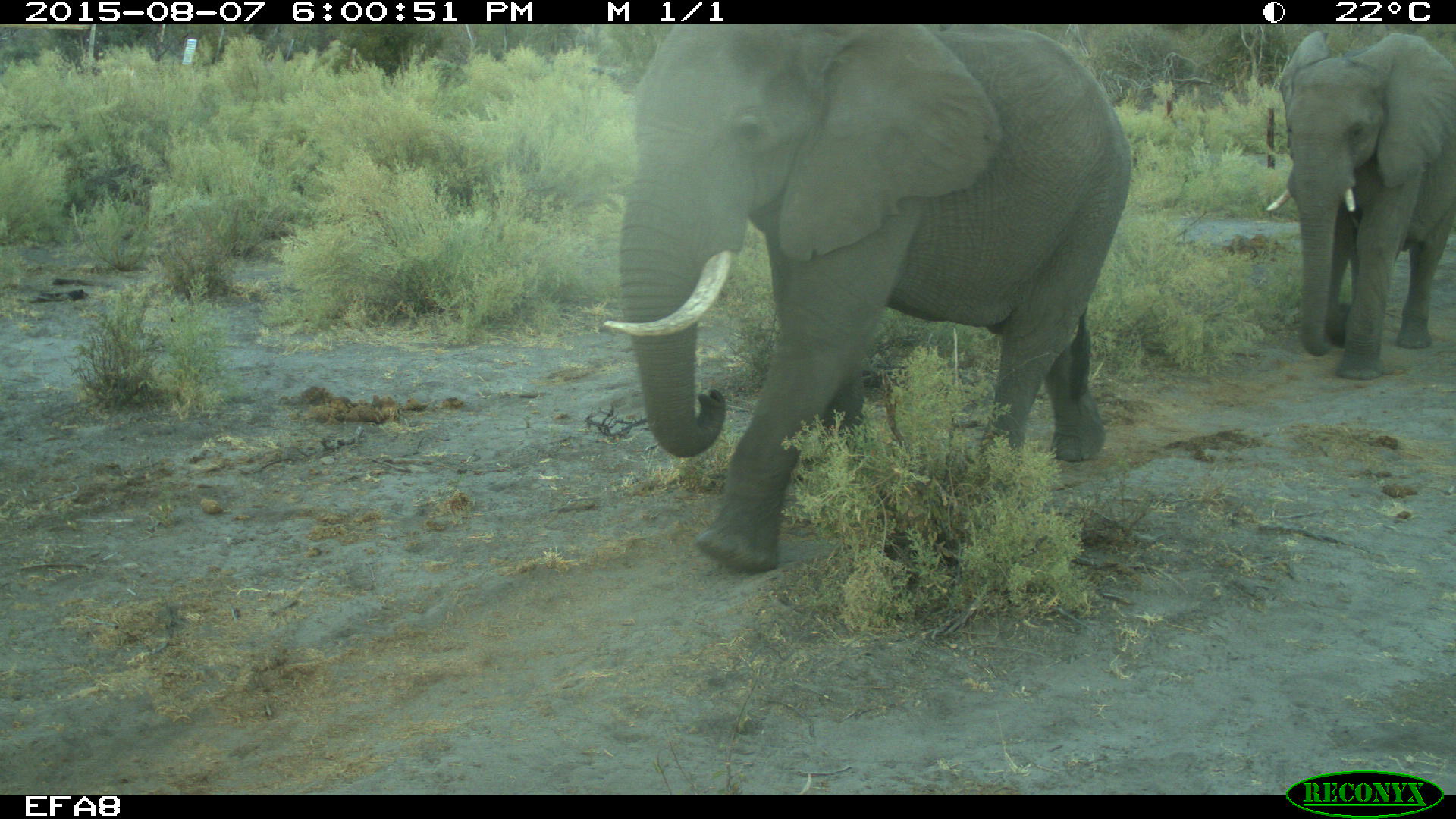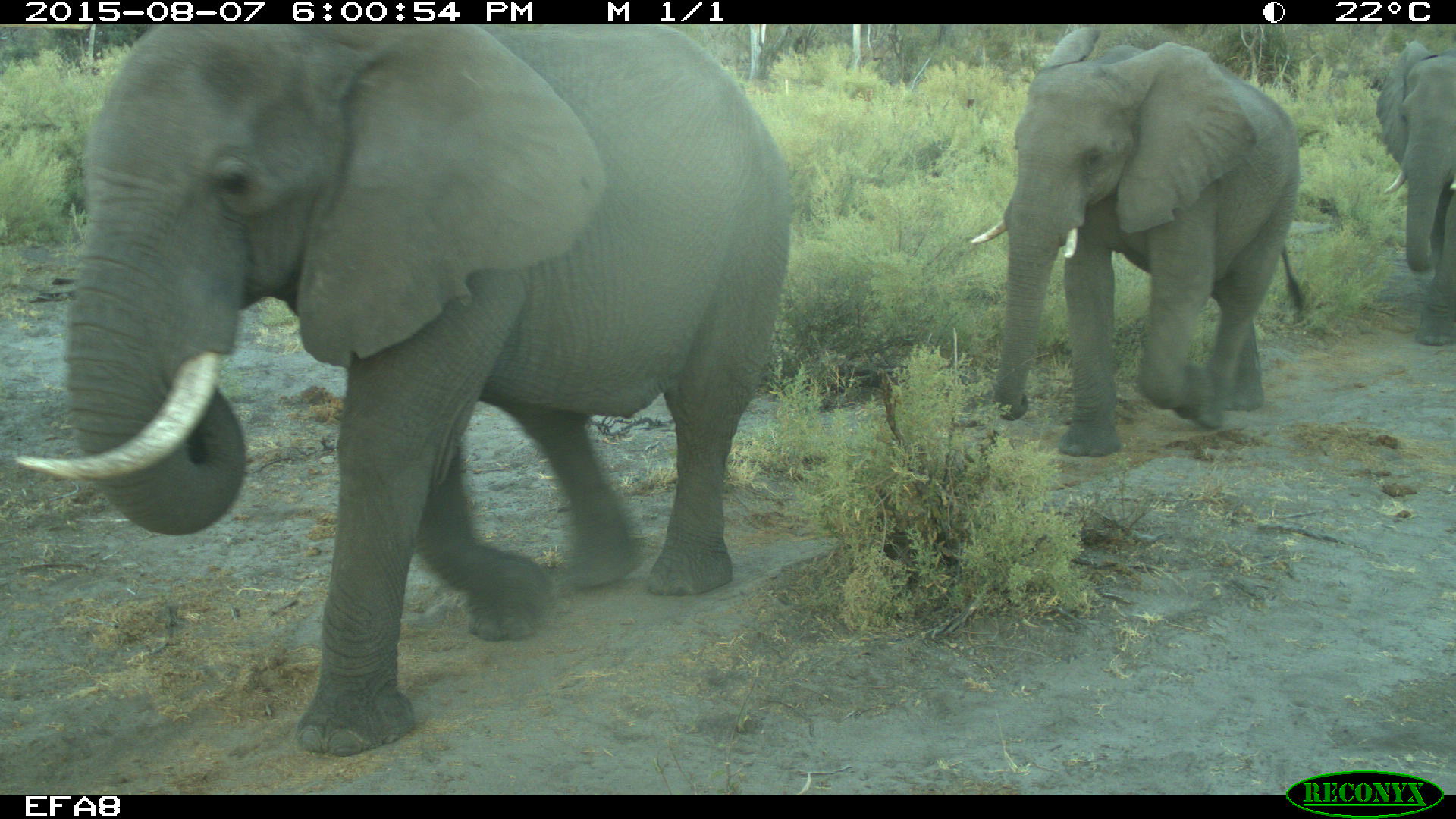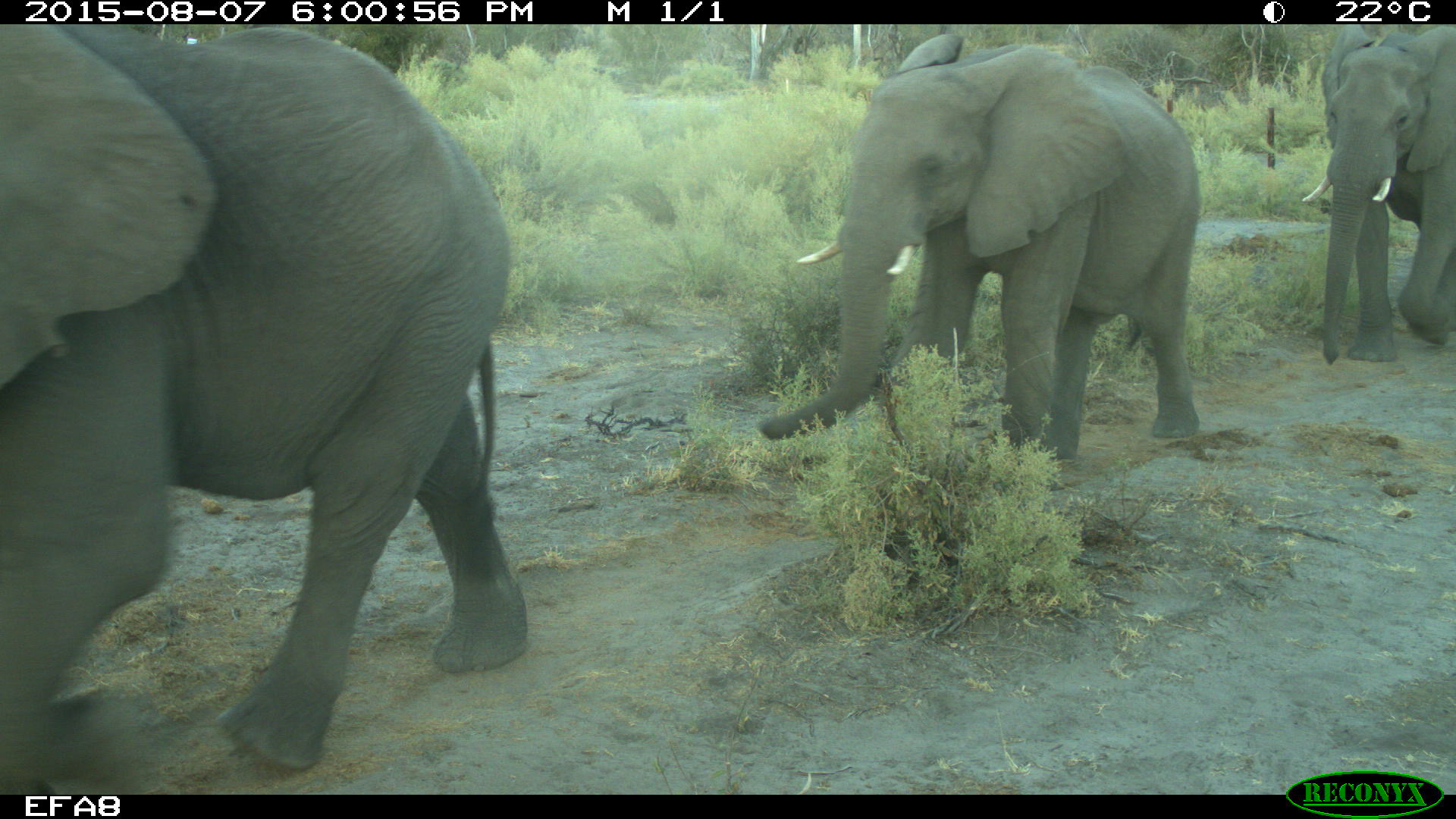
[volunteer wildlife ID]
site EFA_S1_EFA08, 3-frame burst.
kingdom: Animalia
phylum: Chordata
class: Mammalia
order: Proboscidea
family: Elephantidae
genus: Loxodonta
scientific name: Loxodonta africana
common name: african bush elephant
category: elephant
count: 3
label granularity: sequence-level